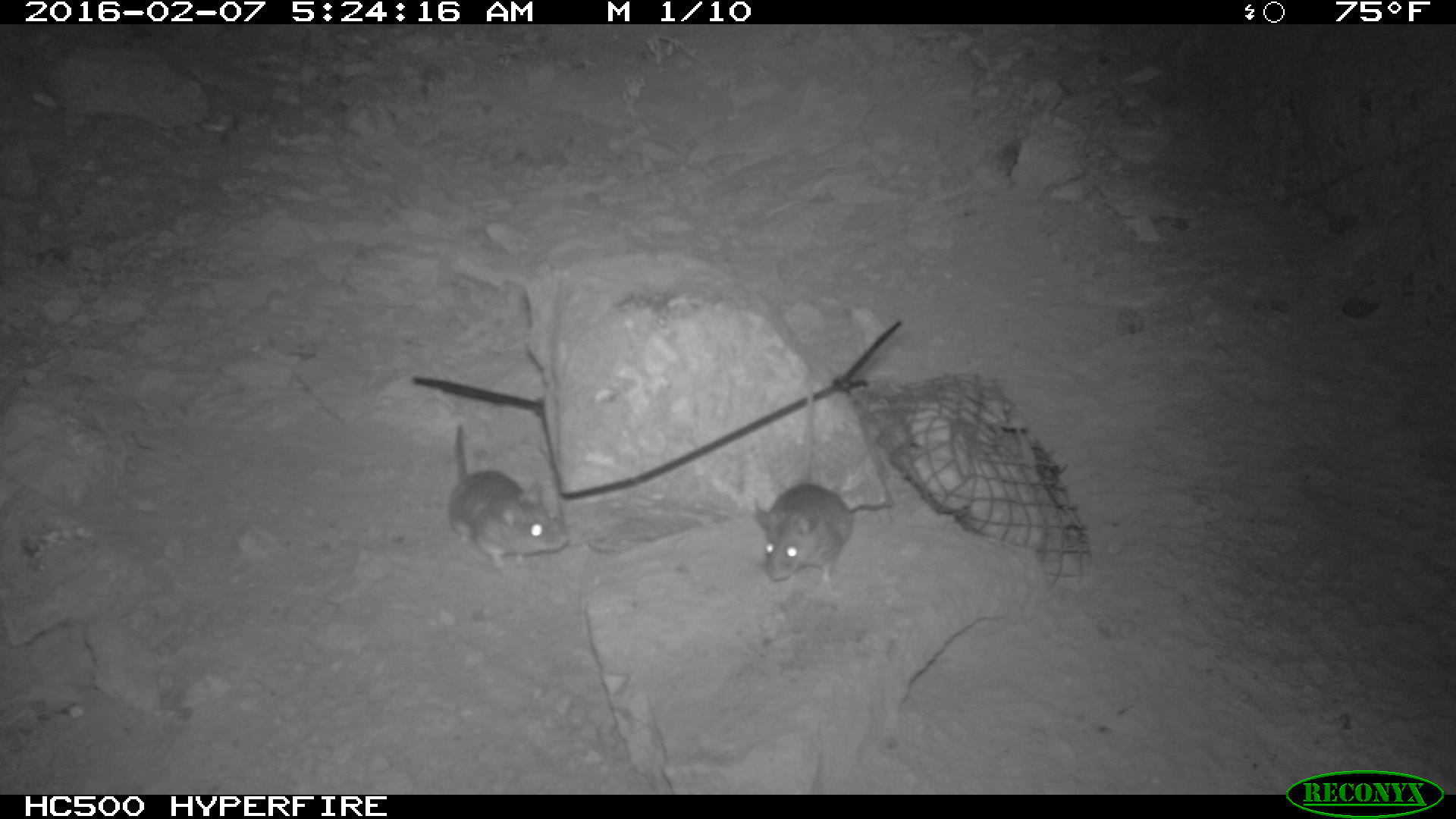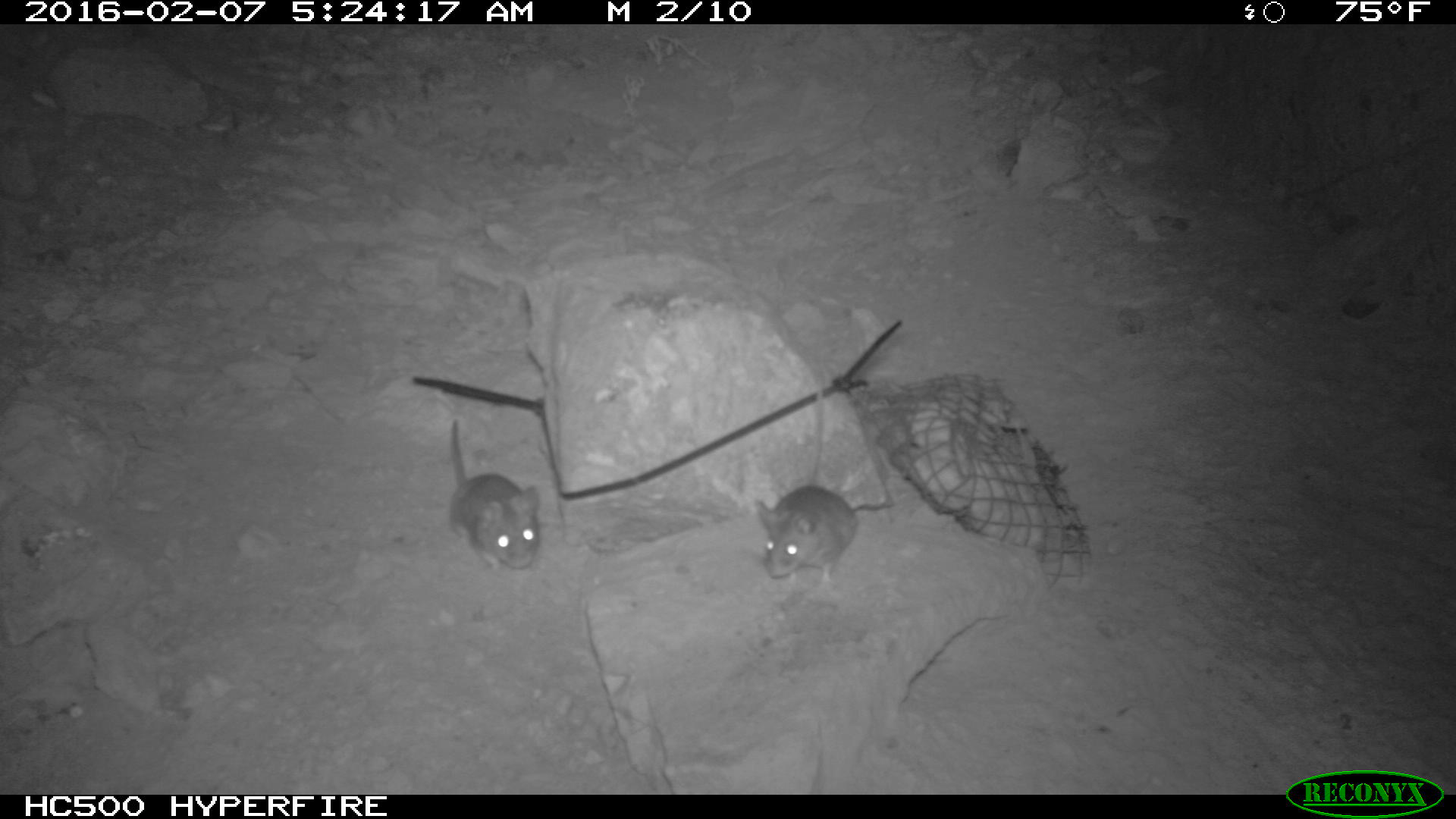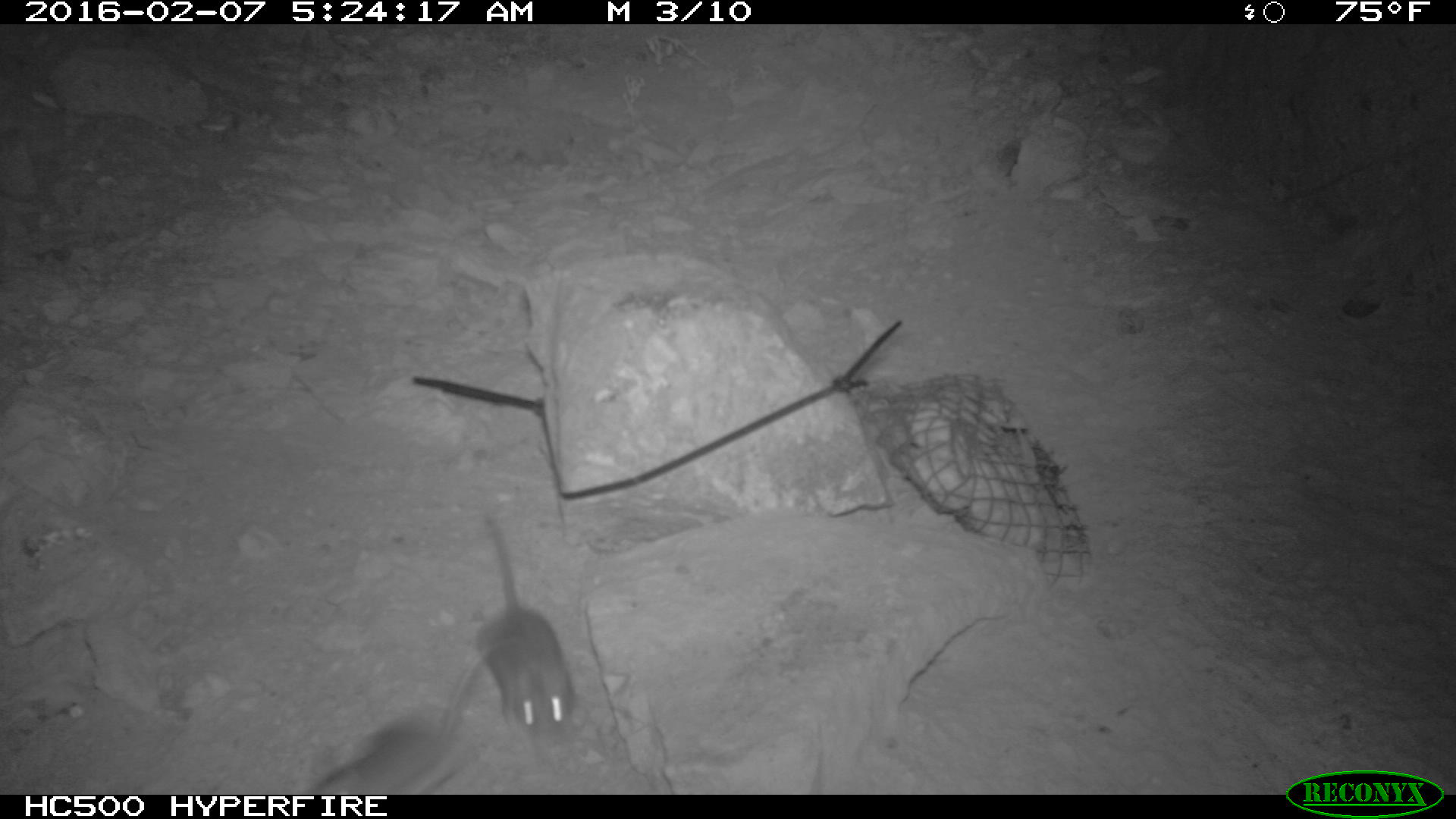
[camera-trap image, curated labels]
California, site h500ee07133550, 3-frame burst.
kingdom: Animalia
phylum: Chordata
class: Mammalia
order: Rodentia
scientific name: Rodentia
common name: rodent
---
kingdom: Animalia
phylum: Chordata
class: Mammalia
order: Carnivora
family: Canidae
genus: Urocyon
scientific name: Urocyon littoralis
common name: island fox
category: fox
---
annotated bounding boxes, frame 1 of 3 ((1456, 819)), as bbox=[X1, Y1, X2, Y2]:
rodent: bbox=[749, 384, 853, 584]; bbox=[448, 422, 566, 570]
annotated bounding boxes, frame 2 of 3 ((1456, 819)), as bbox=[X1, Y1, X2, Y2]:
rodent: bbox=[755, 375, 857, 588]; bbox=[448, 419, 539, 574]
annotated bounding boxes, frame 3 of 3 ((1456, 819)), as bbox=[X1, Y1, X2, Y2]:
fox: bbox=[304, 664, 482, 793]
rodent: bbox=[474, 507, 580, 753]